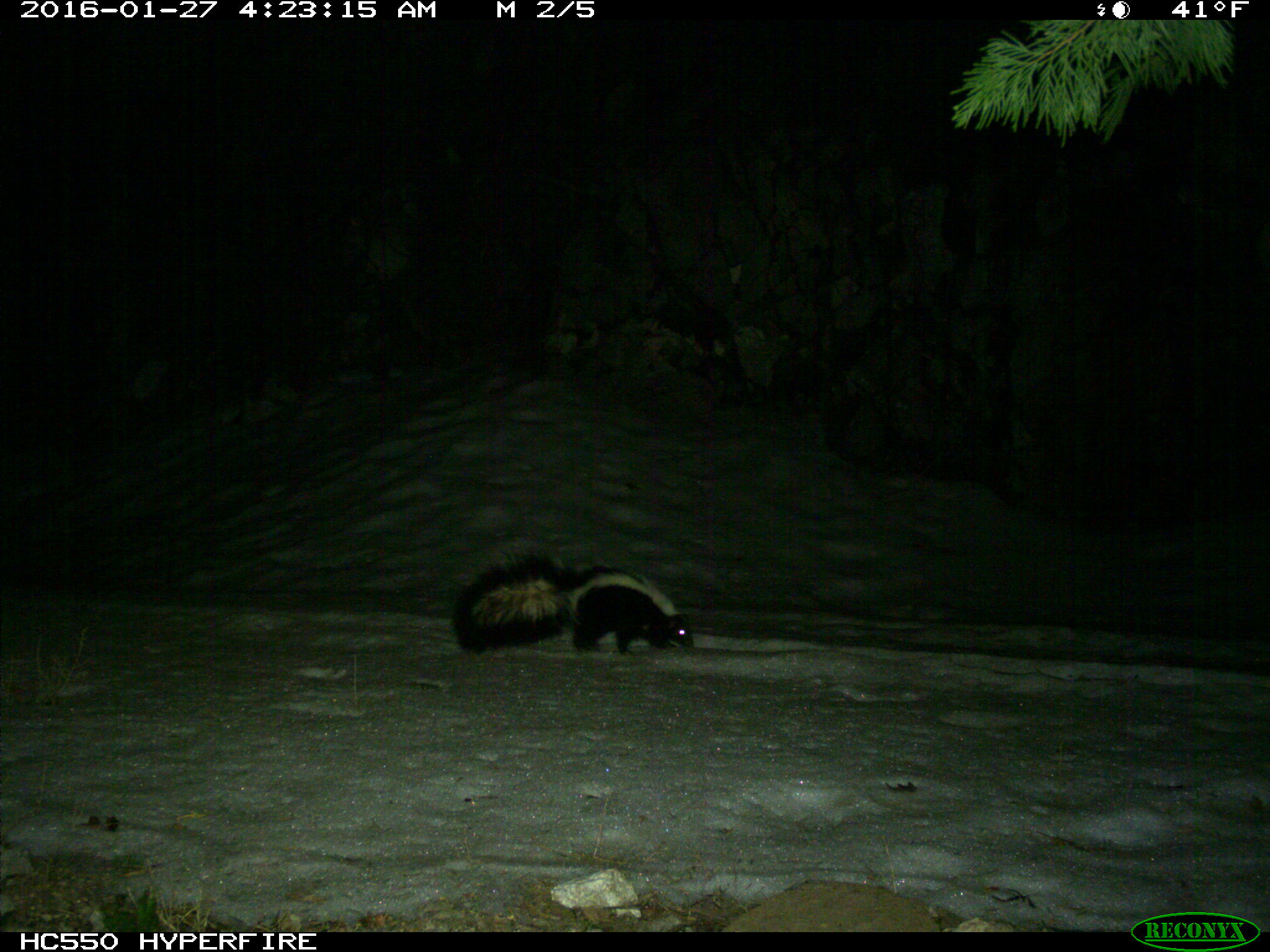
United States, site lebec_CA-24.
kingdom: Animalia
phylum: Chordata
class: Mammalia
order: Carnivora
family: Mephitidae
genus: Mephitis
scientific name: Mephitis mephitis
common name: striped skunk